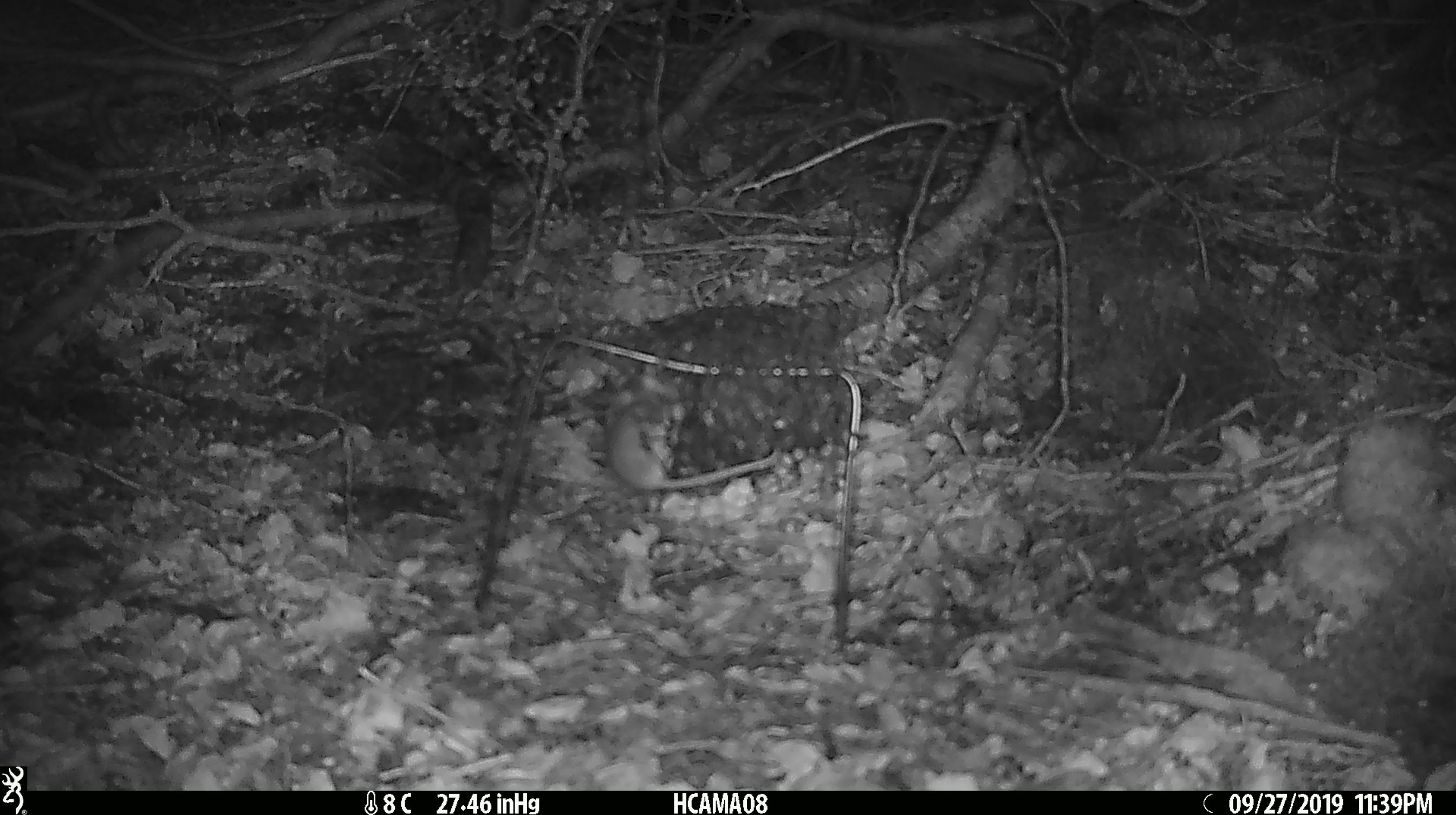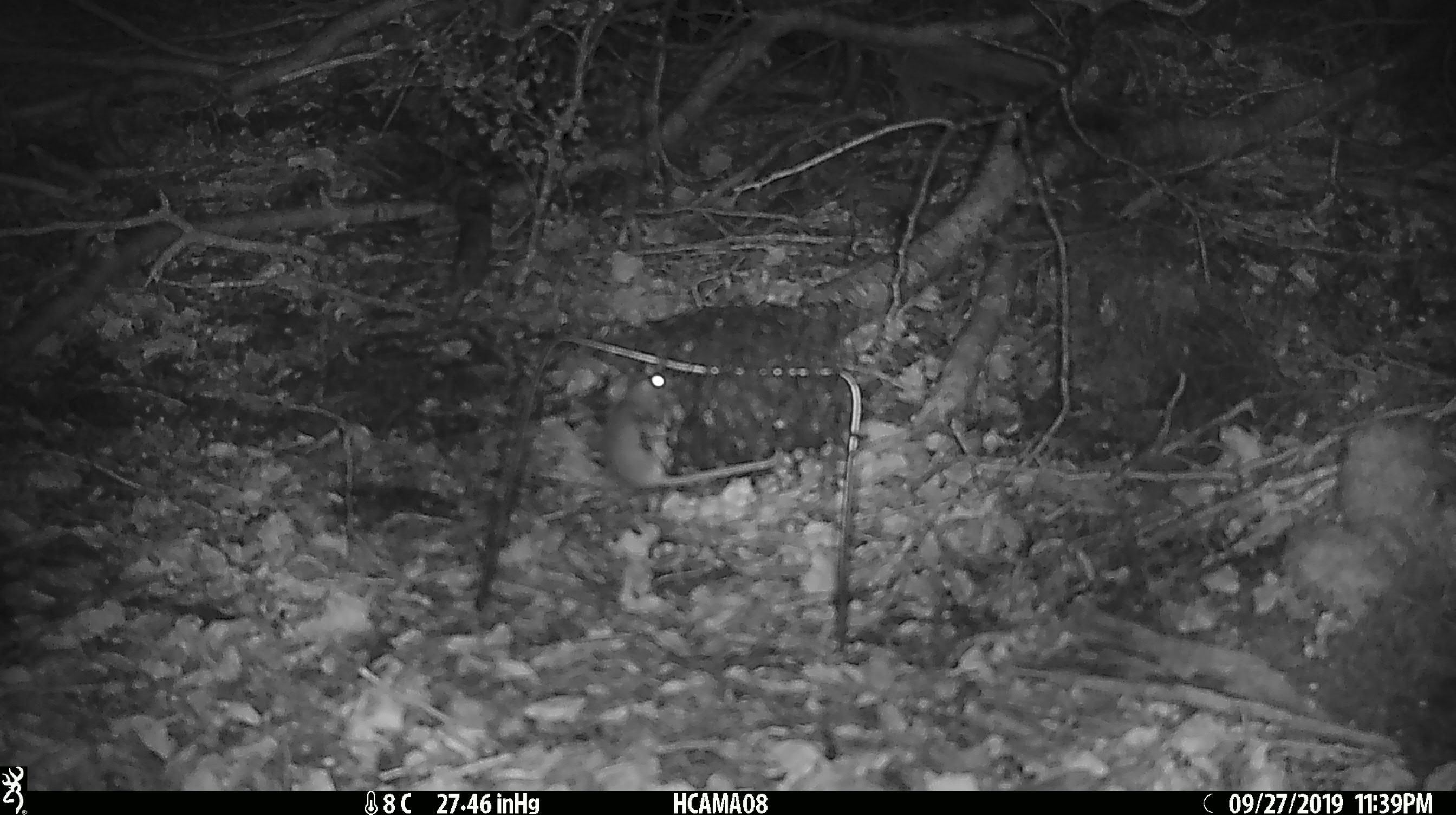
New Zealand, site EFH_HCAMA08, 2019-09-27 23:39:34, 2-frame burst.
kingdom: Animalia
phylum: Chordata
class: Mammalia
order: Rodentia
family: Muridae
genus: Mus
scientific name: Mus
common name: mouse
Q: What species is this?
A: Mouse (Mus).